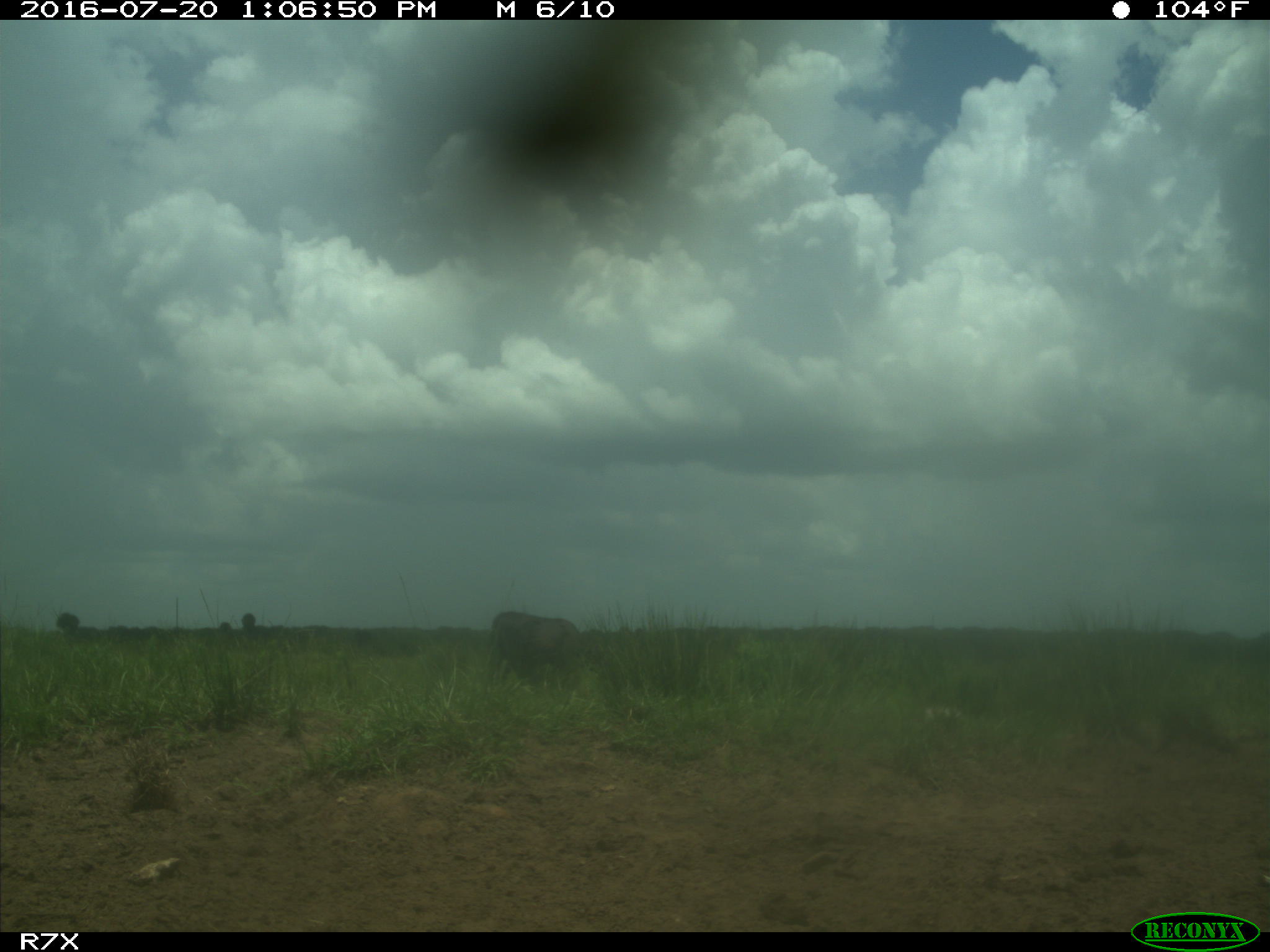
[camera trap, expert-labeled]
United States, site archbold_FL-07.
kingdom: Animalia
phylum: Chordata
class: Mammalia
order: Artiodactyla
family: Bovidae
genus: Bos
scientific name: Bos taurus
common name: domestic cow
Bos taurus (domestic cow).